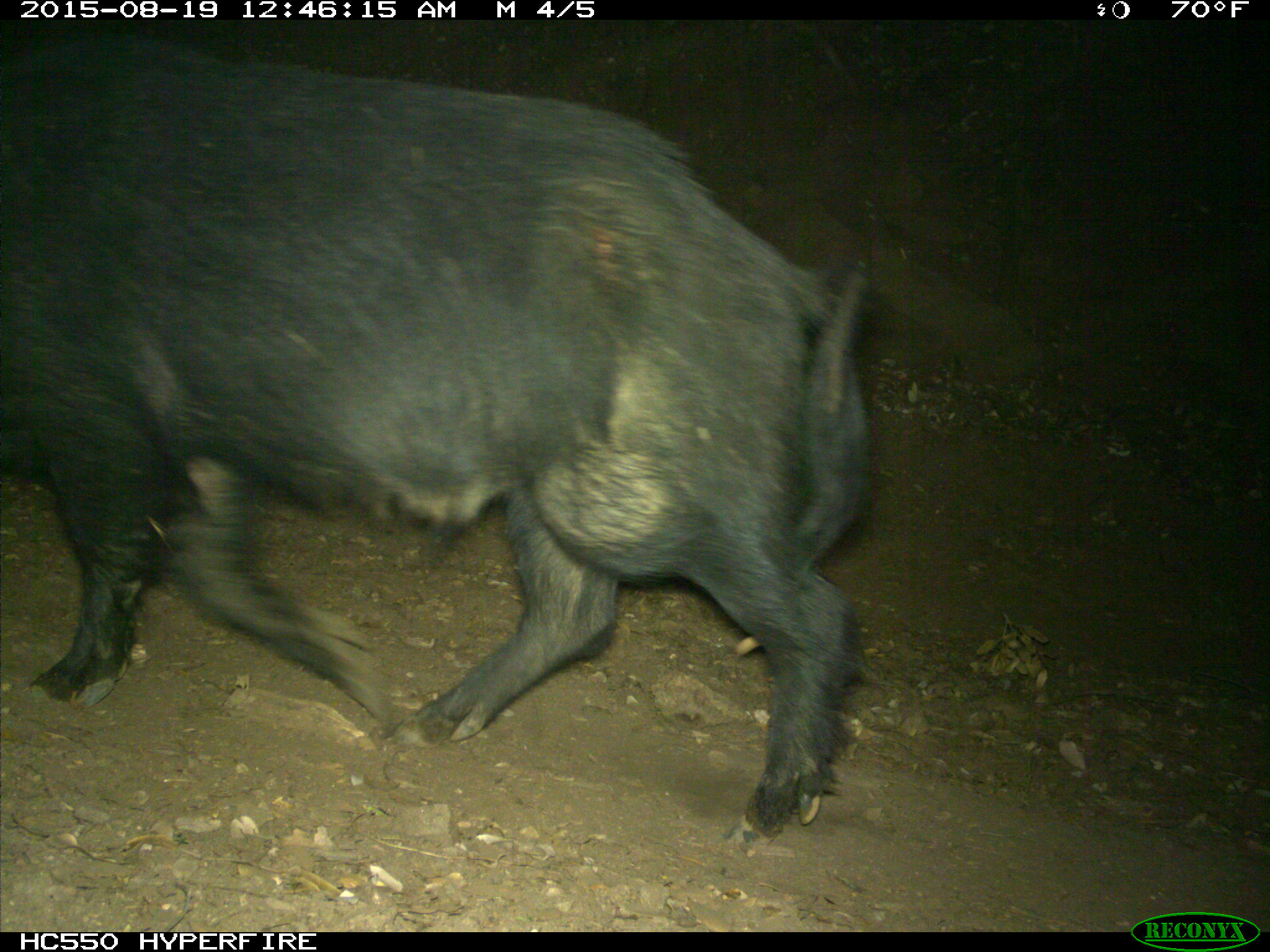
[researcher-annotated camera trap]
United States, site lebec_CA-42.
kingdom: Animalia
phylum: Chordata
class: Mammalia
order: Artiodactyla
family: Suidae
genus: Sus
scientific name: Sus scrofa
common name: wild boar